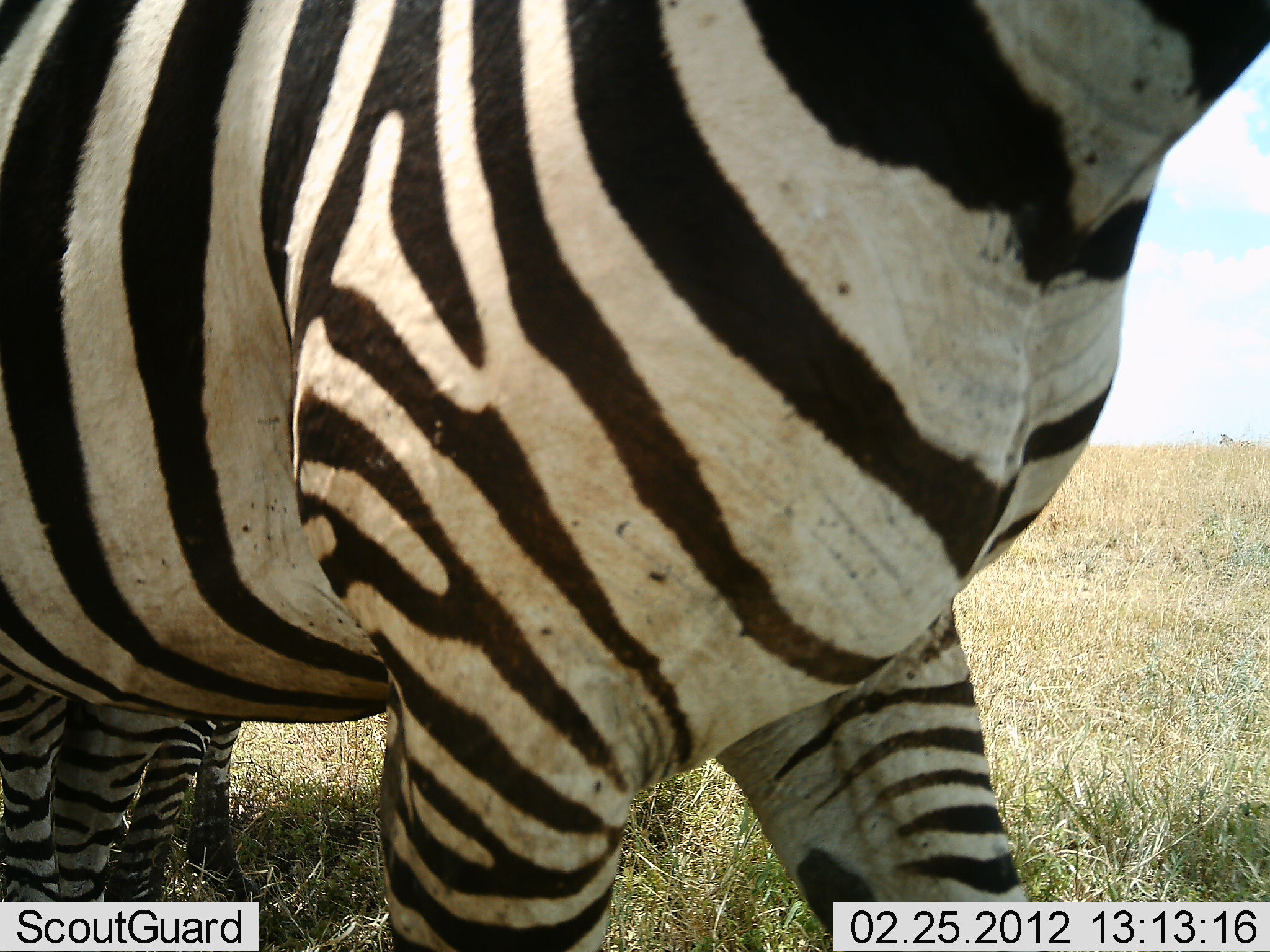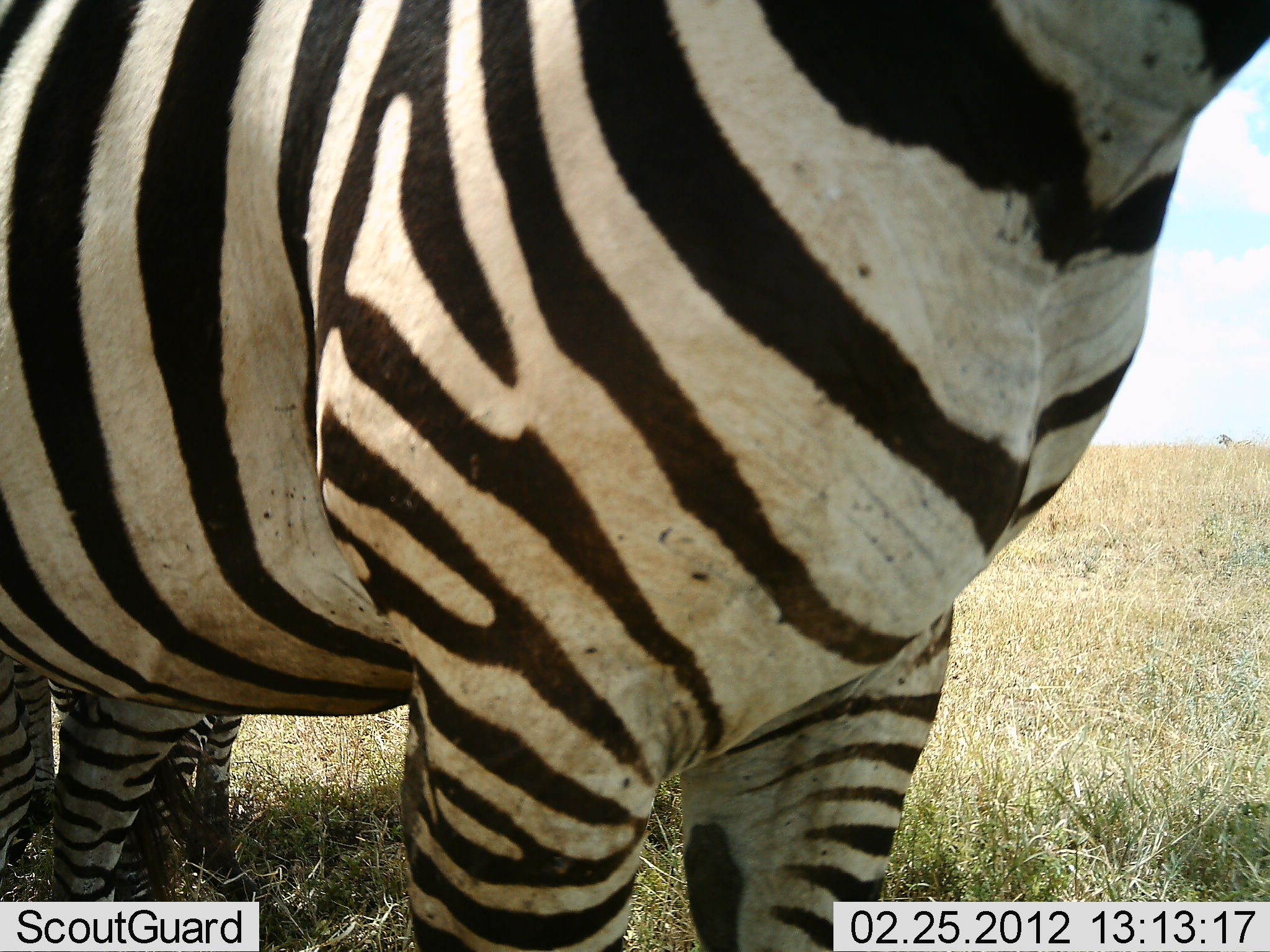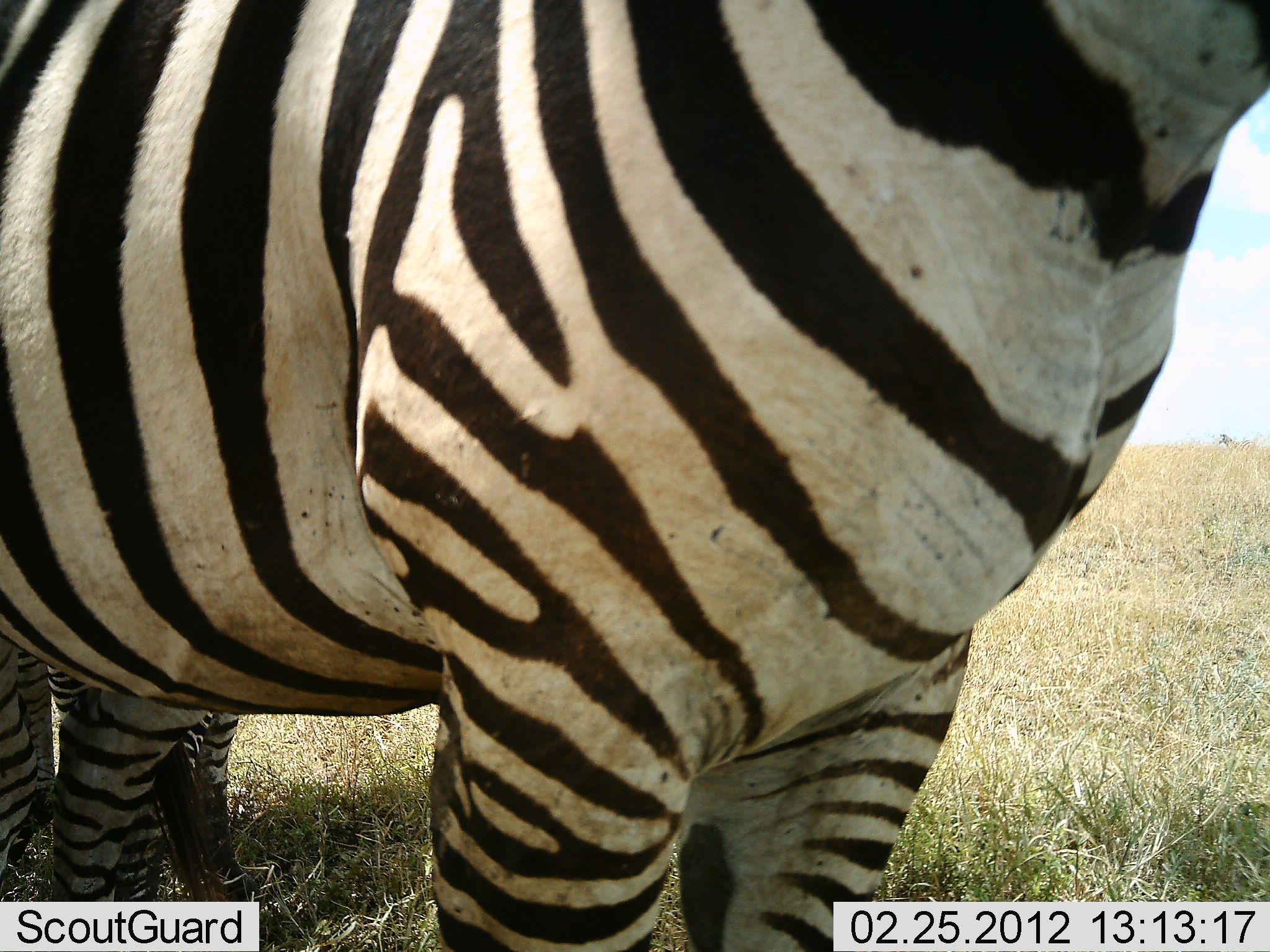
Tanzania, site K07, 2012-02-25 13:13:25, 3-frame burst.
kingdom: Animalia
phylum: Chordata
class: Mammalia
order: Perissodactyla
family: Equidae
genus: Equus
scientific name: Equus quagga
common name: plains zebra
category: zebra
Zebra (plains zebra) (Equus quagga), count 2. Behavior (volunteer vote fractions): standing 95%, resting 0%, moving 5%, interacting 0%. Young present (vote fraction): 14%. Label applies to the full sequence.